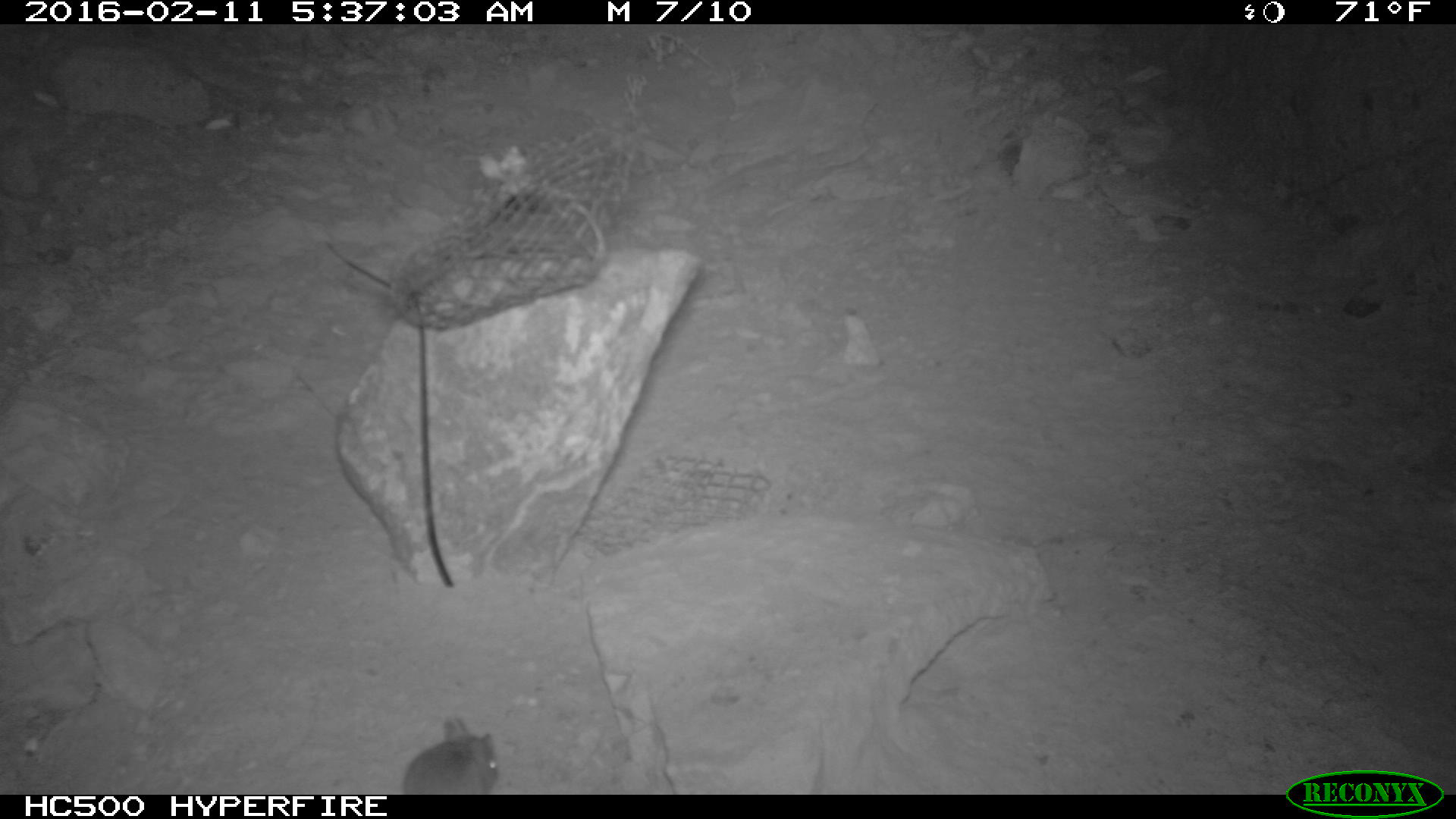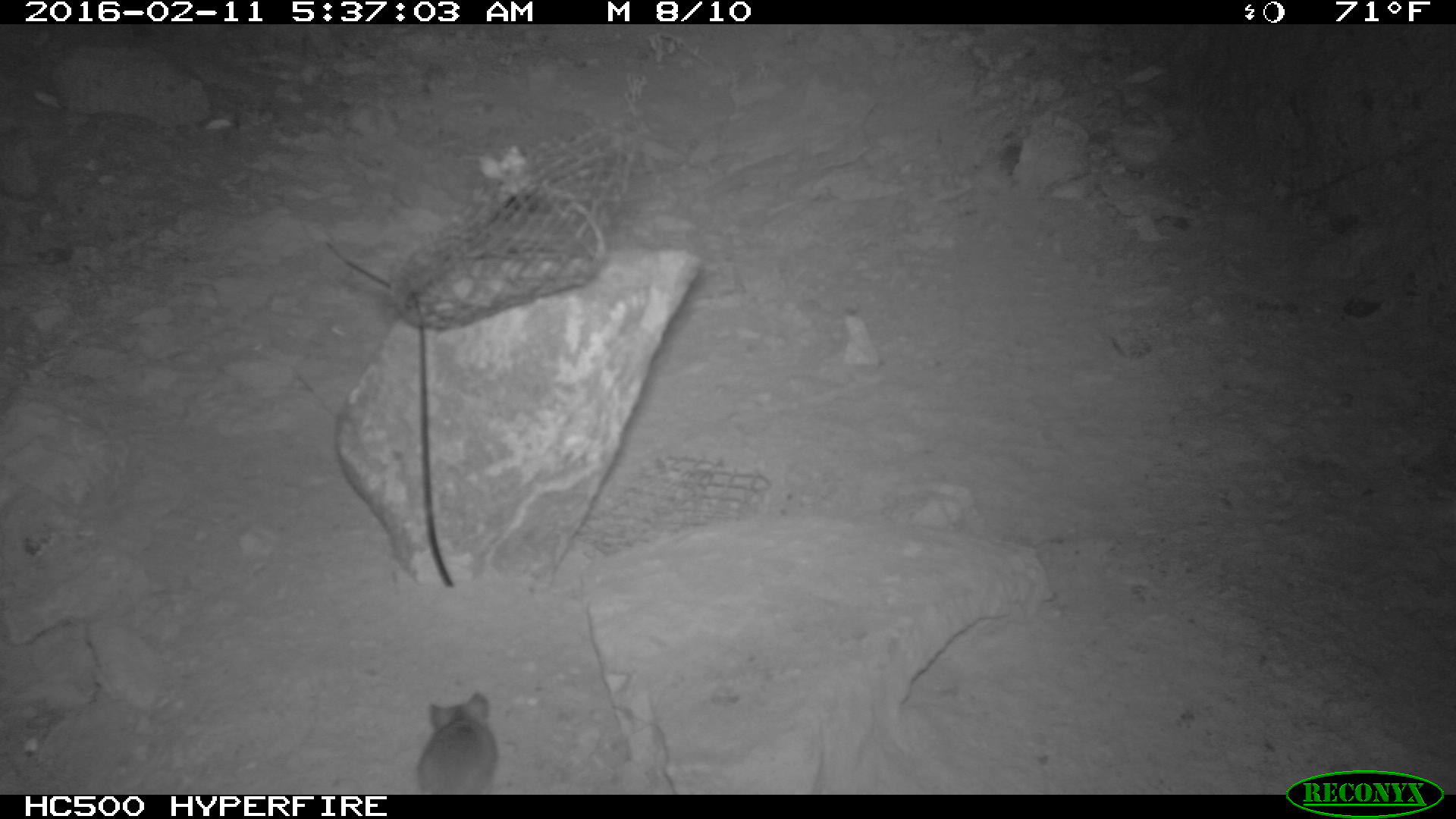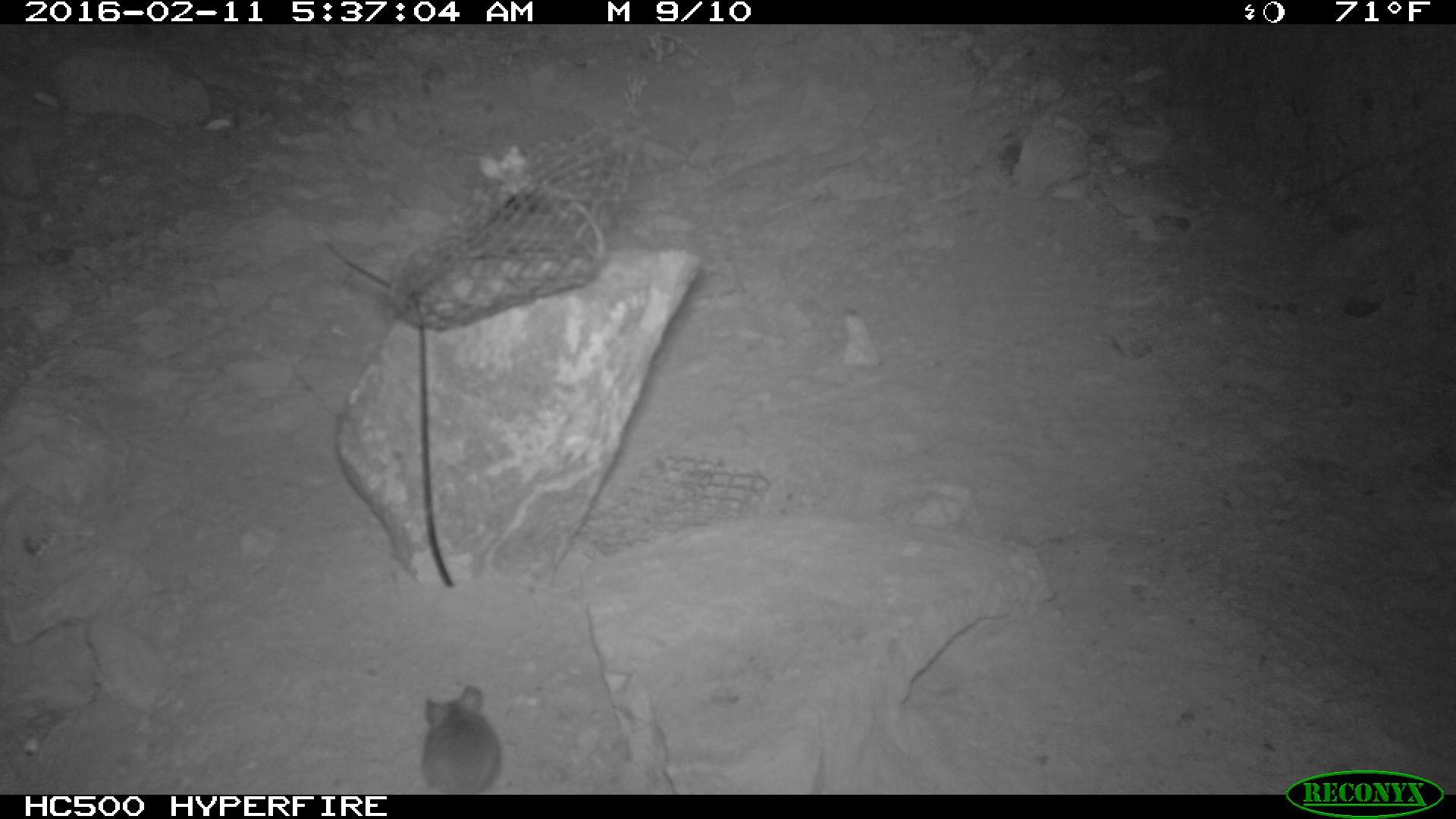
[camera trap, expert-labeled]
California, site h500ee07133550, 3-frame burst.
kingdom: Animalia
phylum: Chordata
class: Mammalia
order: Rodentia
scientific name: Rodentia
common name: rodent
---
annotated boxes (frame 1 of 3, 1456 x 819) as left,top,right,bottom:
rodent: 402,717,498,794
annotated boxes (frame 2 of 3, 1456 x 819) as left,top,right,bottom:
rodent: 416,693,500,792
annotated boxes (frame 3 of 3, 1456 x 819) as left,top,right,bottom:
rodent: 420,682,502,793